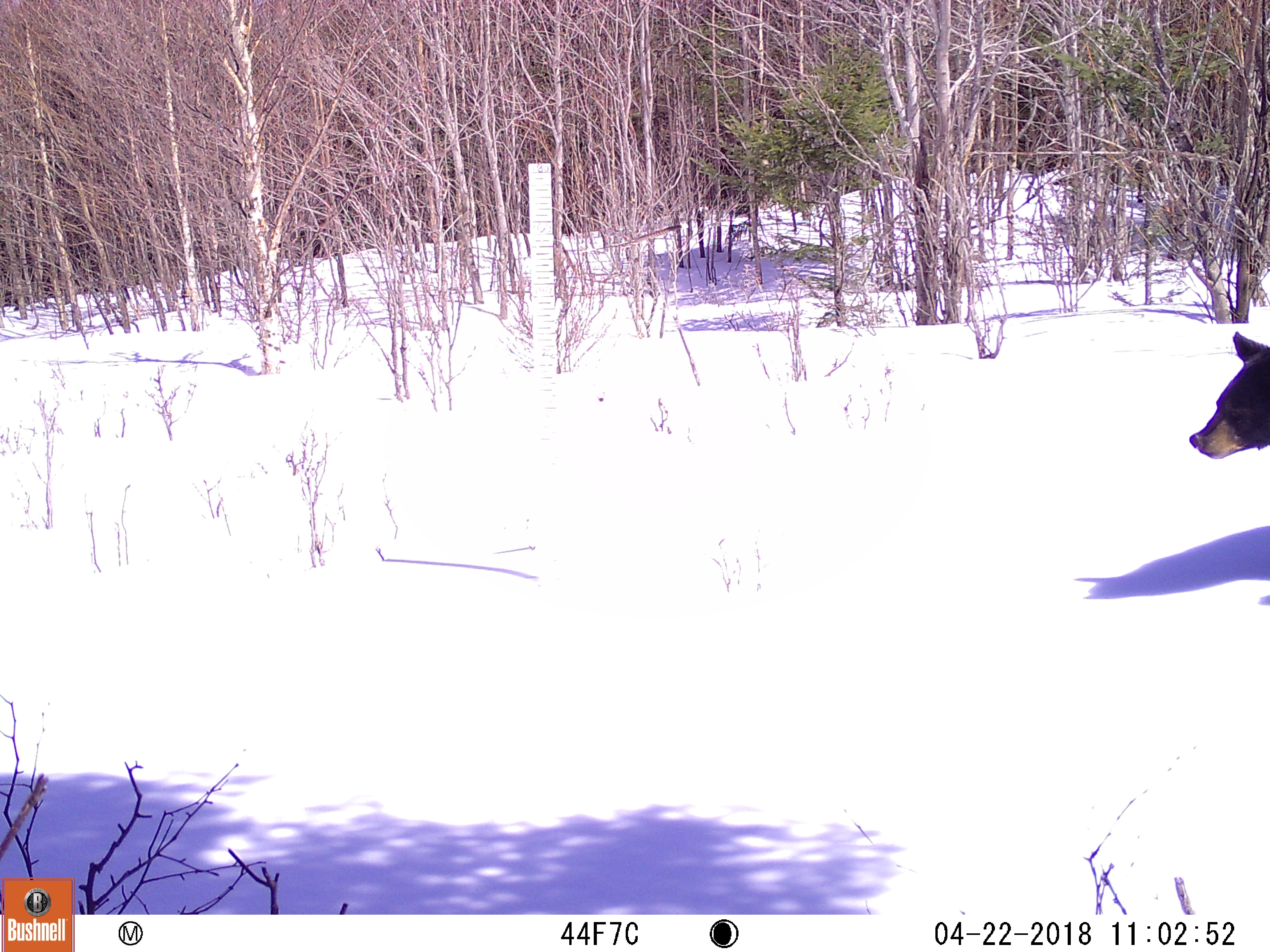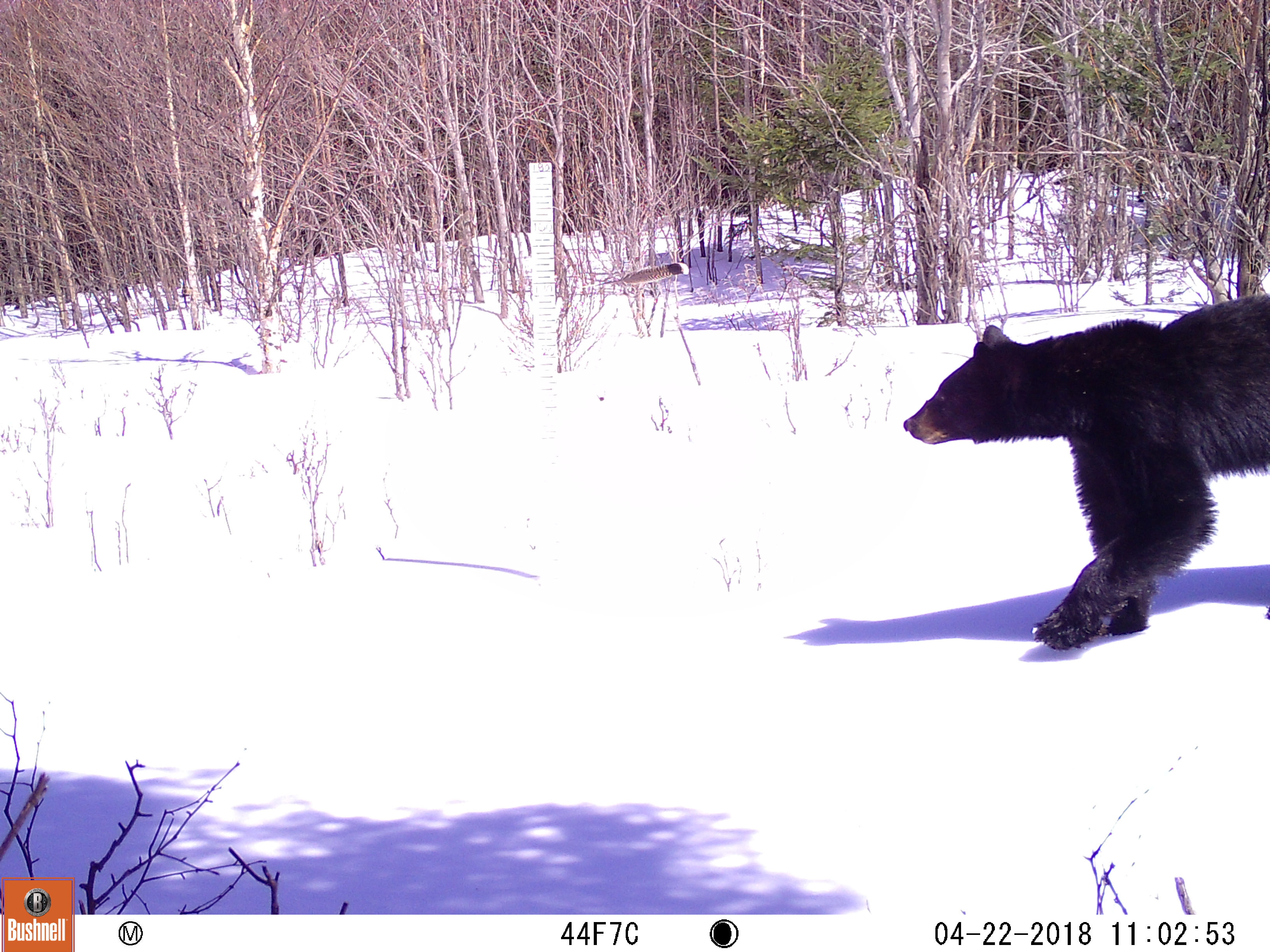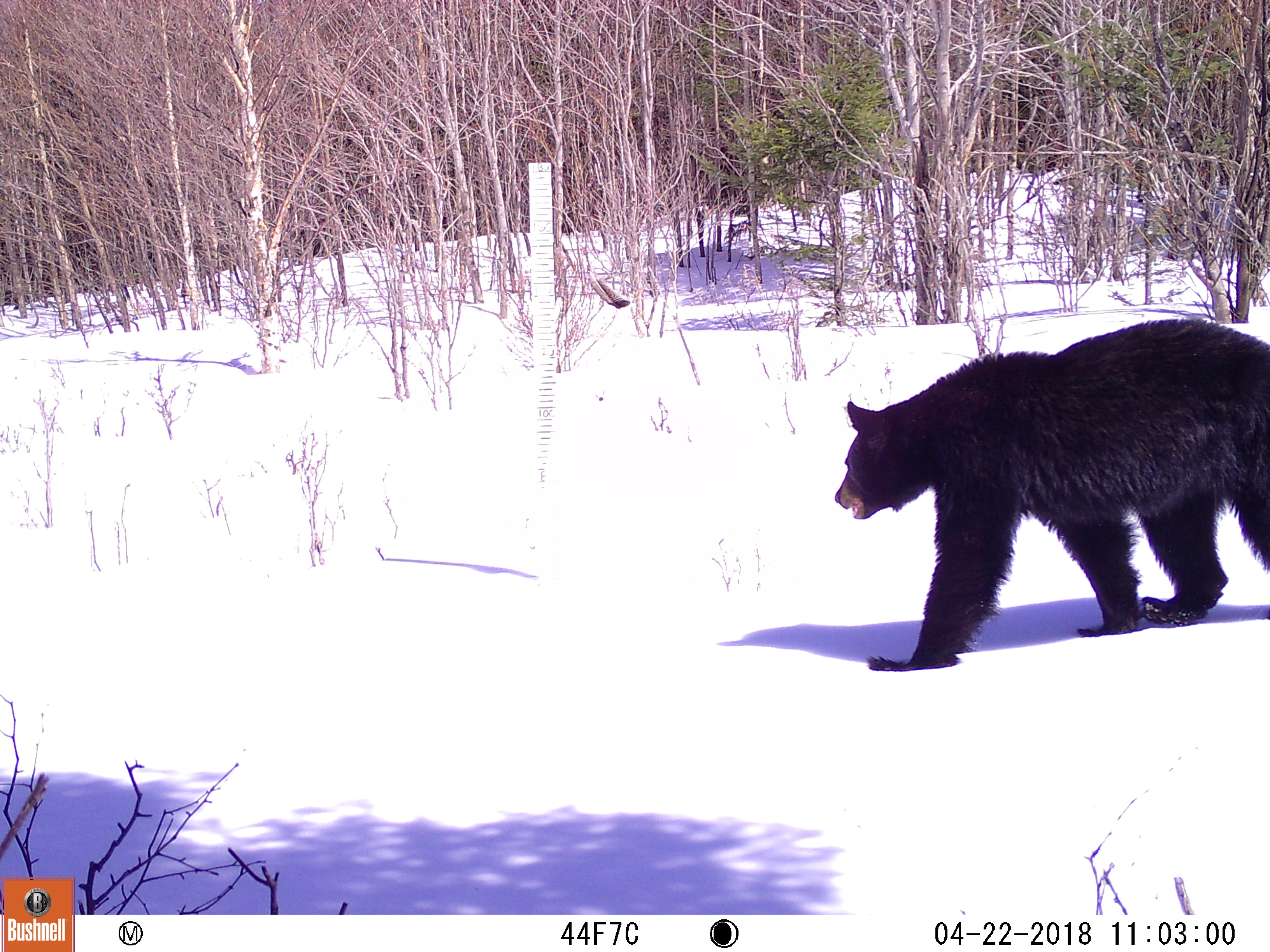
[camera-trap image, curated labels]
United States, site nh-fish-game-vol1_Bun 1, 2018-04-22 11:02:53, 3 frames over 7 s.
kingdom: Animalia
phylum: Chordata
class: Mammalia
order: Carnivora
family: Ursidae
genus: Ursus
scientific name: Ursus americanus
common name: black bear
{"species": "black bear (Ursus americanus)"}